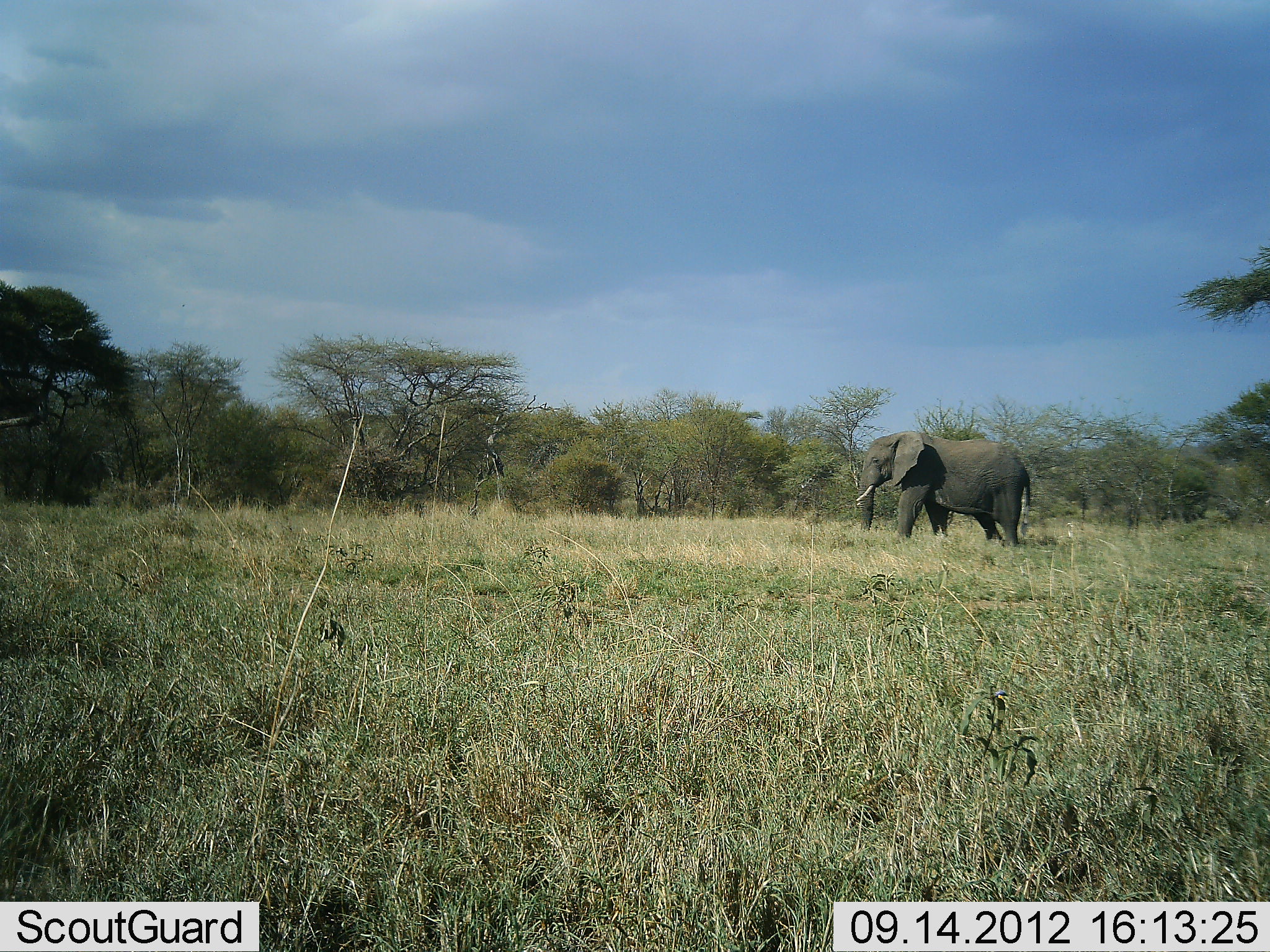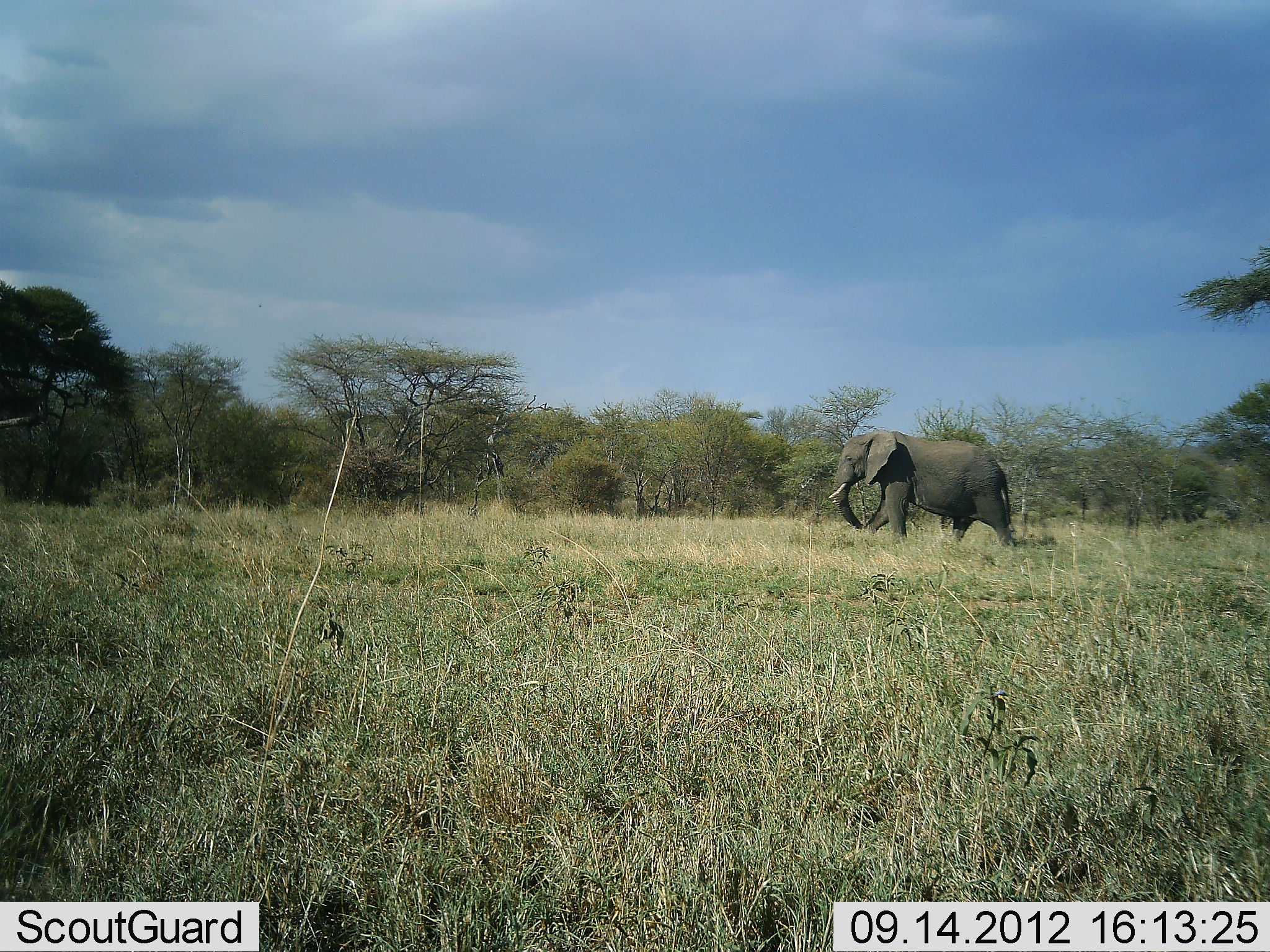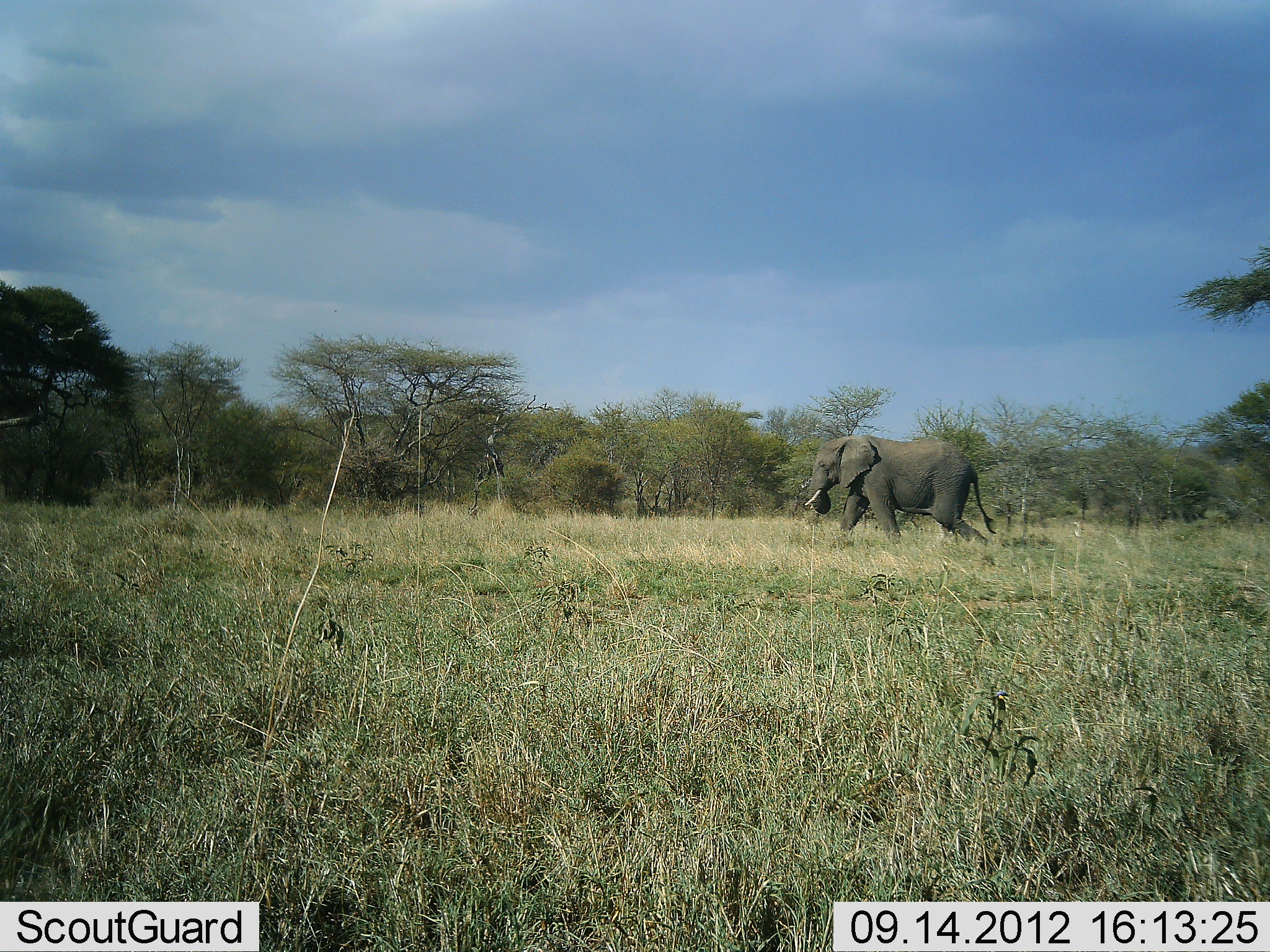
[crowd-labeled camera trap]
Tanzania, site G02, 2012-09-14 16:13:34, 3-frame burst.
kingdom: Animalia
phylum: Chordata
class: Mammalia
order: Proboscidea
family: Elephantidae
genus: Loxodonta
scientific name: Loxodonta africana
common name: african bush elephant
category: elephant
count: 1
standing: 0%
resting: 0%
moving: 100%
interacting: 0%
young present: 0%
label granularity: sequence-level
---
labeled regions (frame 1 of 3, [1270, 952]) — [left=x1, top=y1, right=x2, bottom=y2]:
animal: [left=856, top=431, right=1031, bottom=547]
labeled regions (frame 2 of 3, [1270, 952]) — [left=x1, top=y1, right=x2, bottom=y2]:
animal: [left=828, top=430, right=1017, bottom=547]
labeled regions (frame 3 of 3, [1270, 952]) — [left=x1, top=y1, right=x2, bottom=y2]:
animal: [left=804, top=434, right=996, bottom=545]